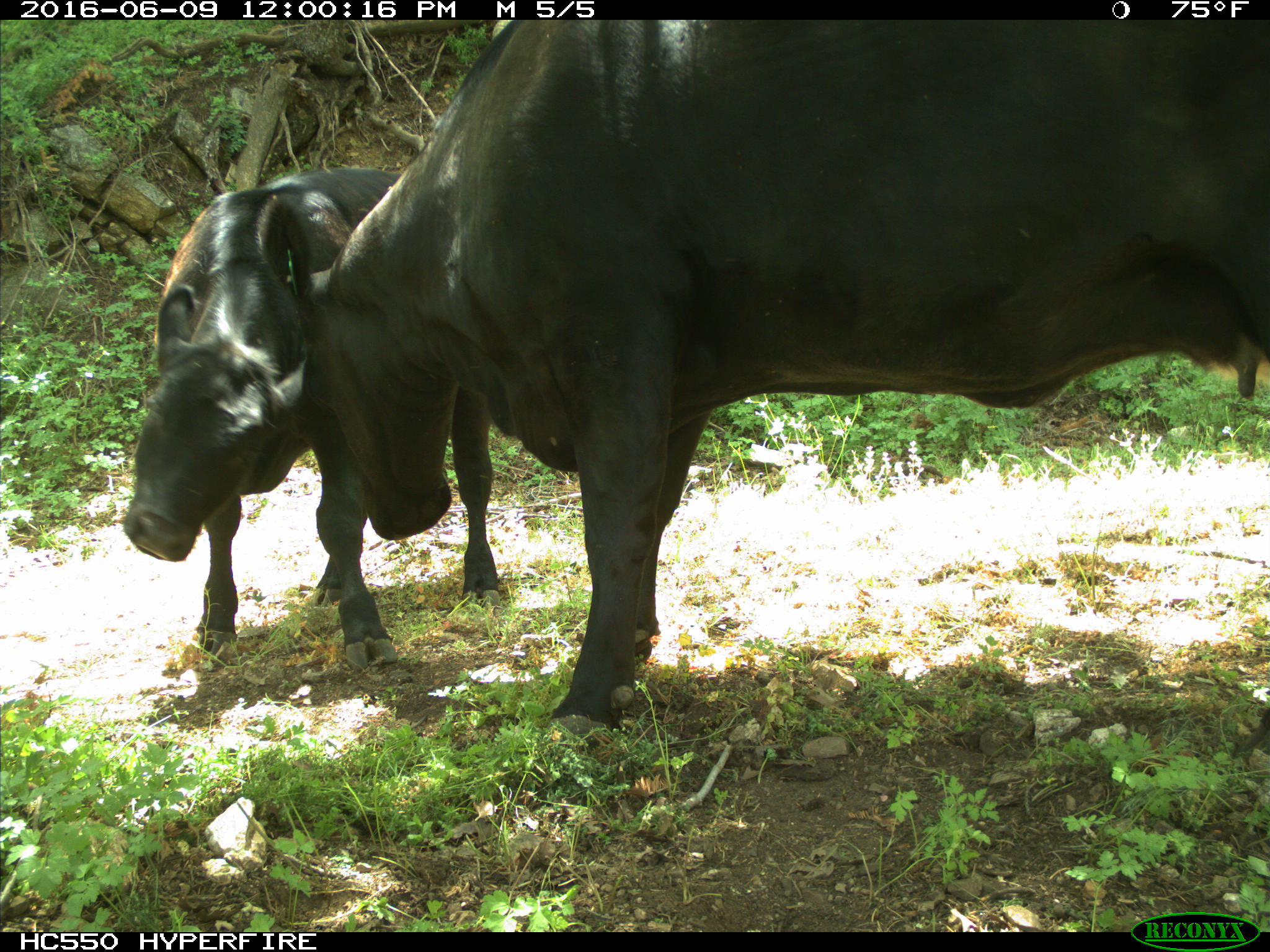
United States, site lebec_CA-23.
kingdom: Animalia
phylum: Chordata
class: Mammalia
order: Artiodactyla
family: Bovidae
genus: Bos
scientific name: Bos taurus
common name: domestic cow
Bos taurus (domestic cow).